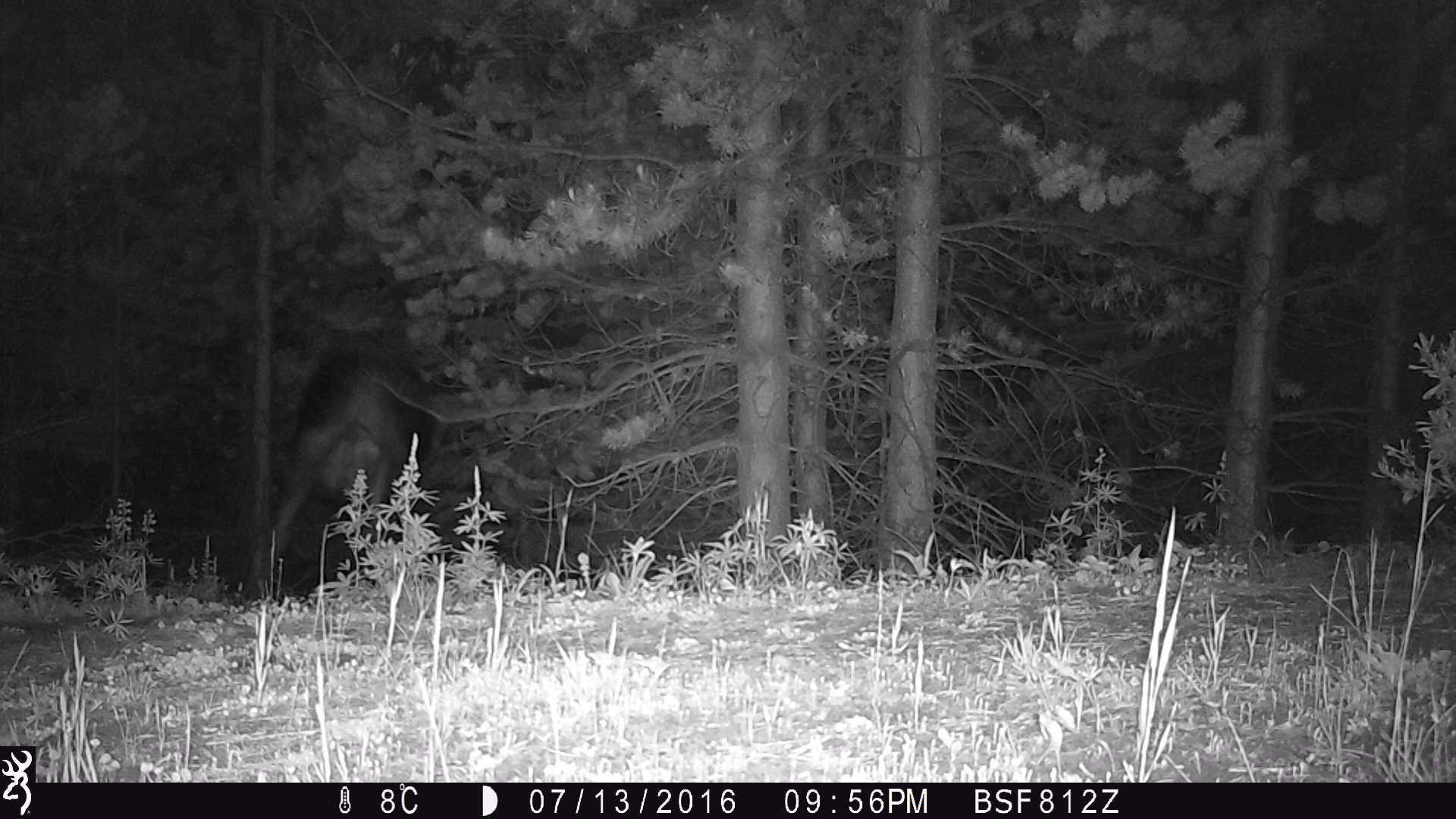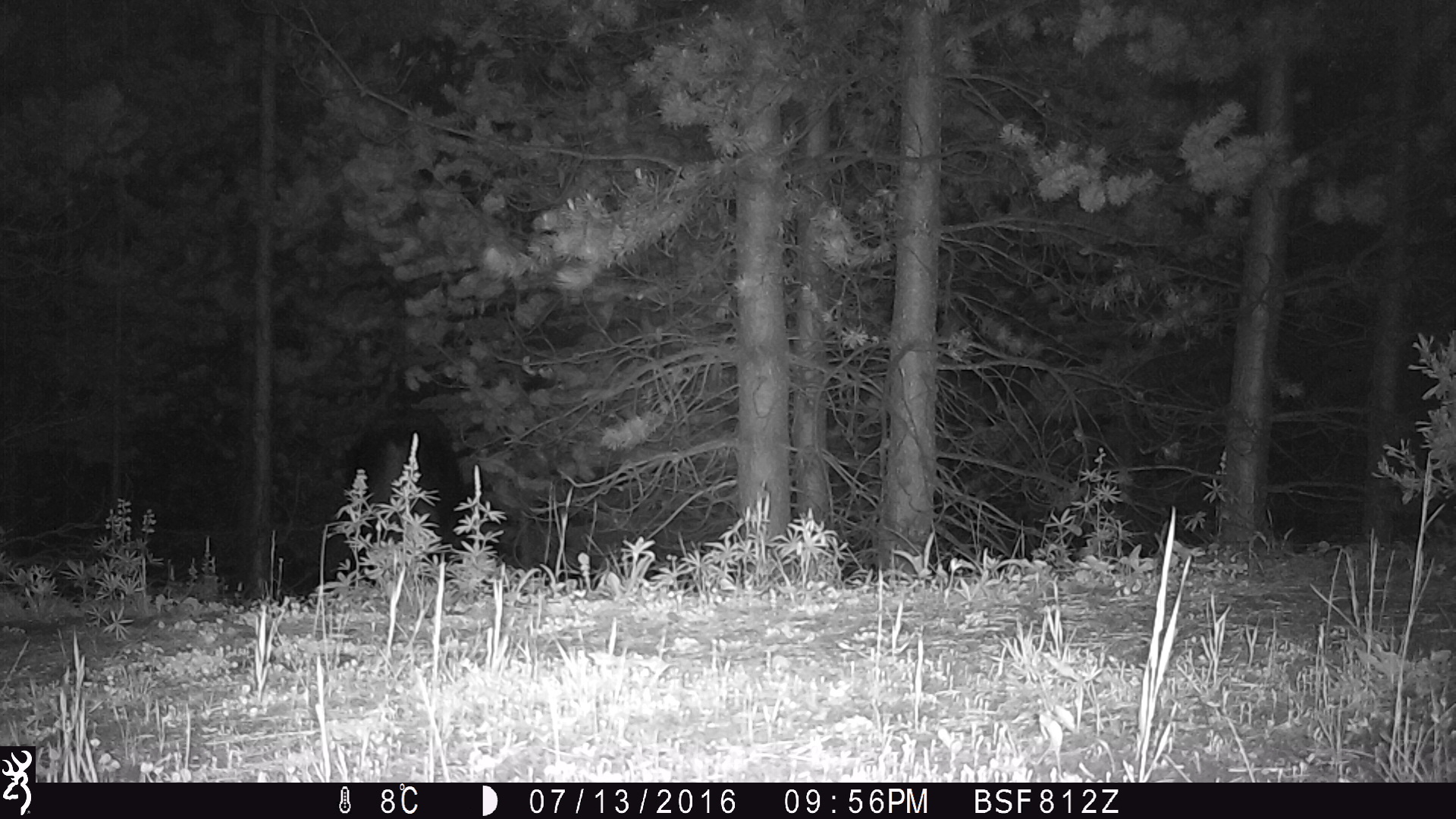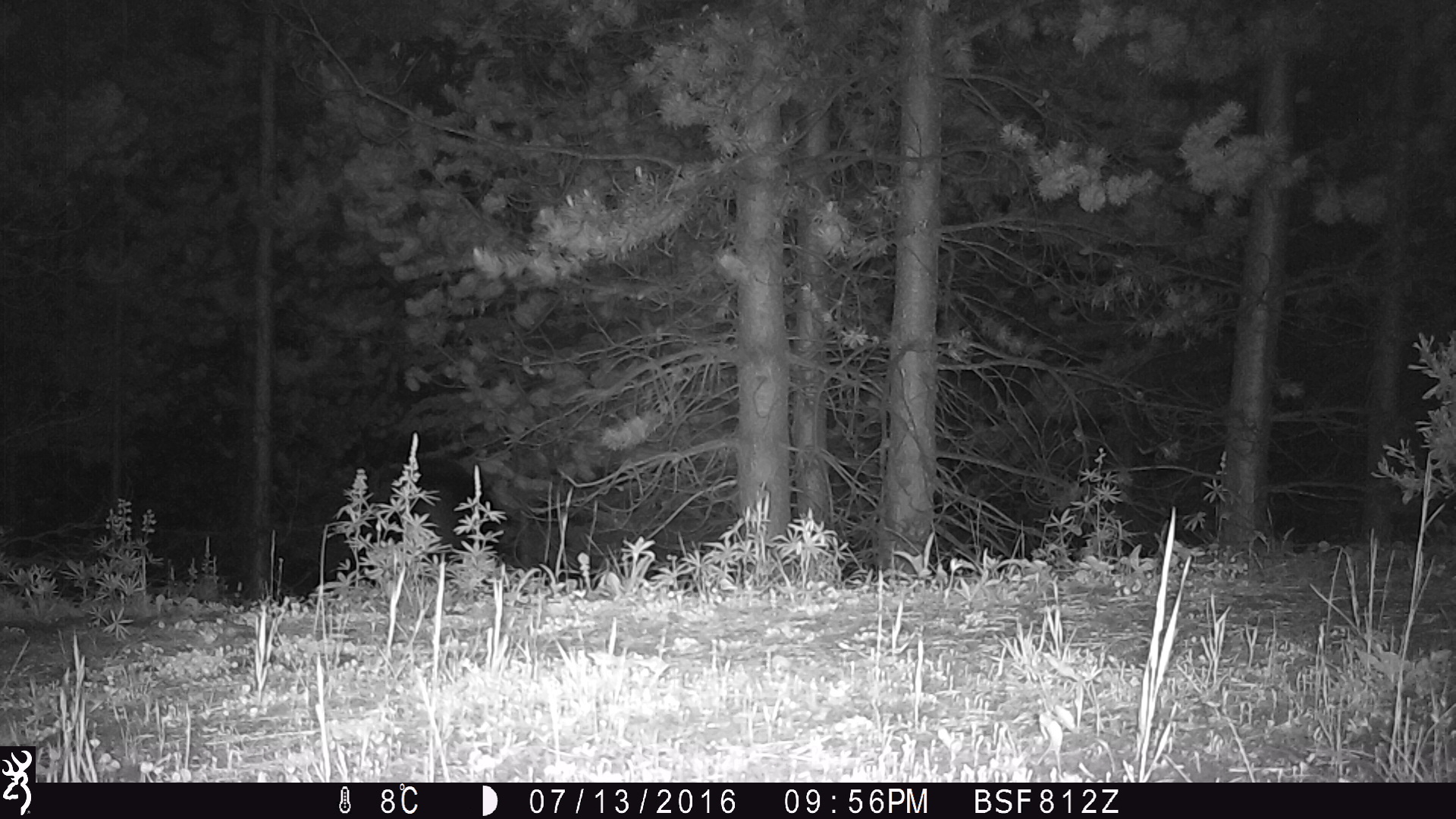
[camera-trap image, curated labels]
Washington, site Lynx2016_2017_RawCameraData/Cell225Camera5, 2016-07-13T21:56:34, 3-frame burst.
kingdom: Animalia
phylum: Chordata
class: Mammalia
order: Artiodactyla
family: Cervidae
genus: Alces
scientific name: Alces alces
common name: moose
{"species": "Alces alces (moose)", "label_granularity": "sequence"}